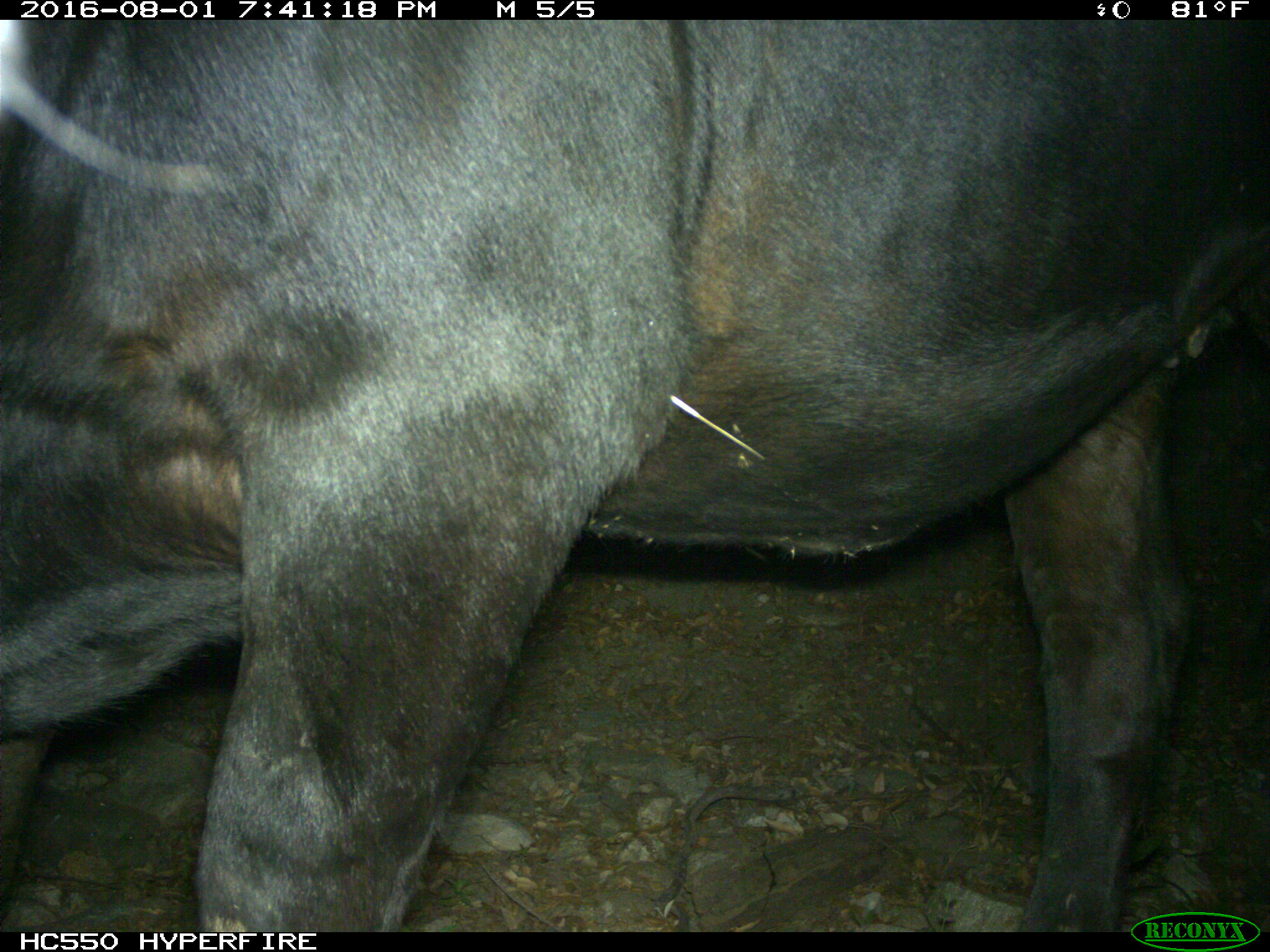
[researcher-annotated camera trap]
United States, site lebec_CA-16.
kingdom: Animalia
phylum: Chordata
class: Mammalia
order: Artiodactyla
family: Bovidae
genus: Bos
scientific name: Bos taurus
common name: domestic cow